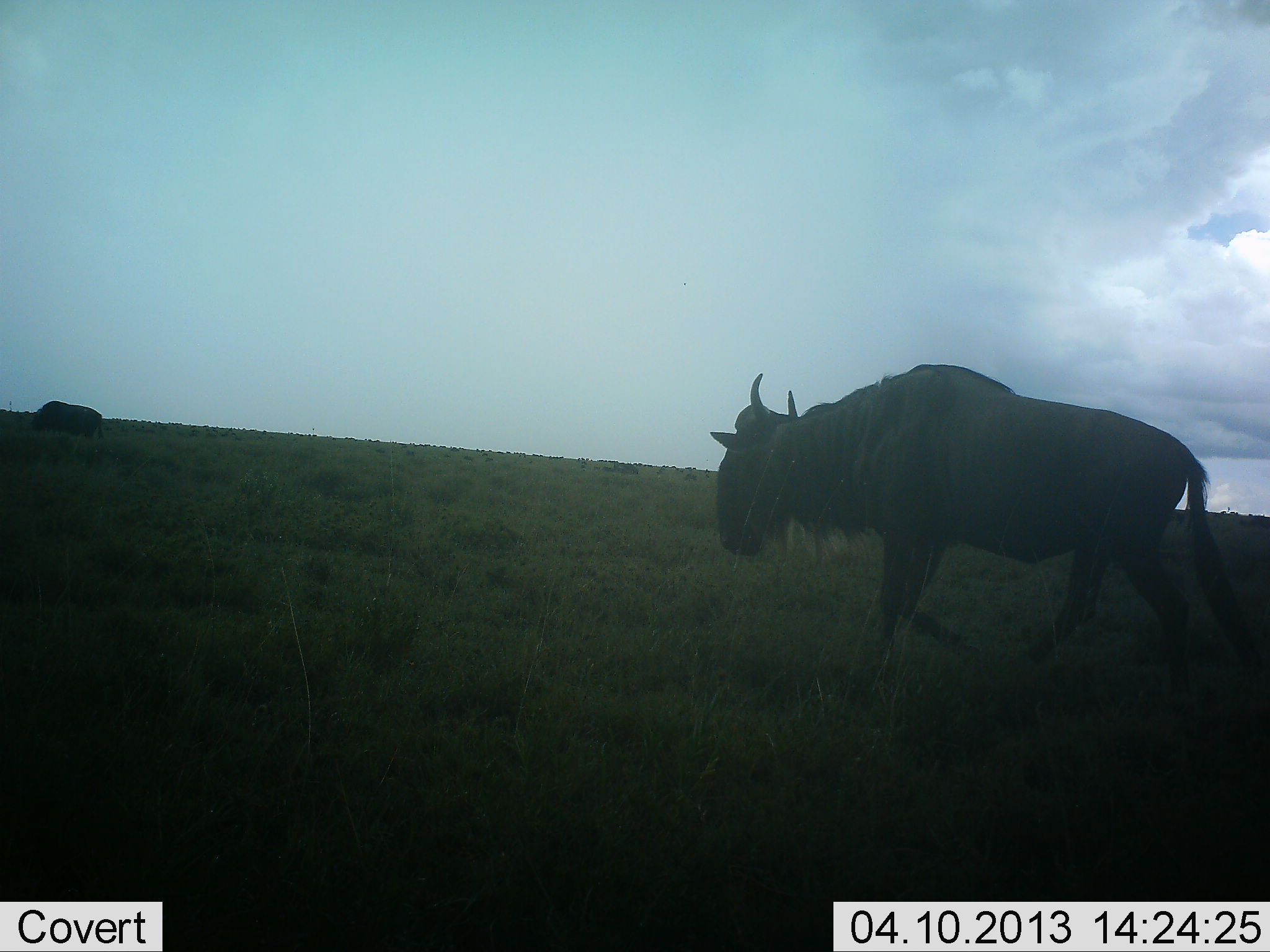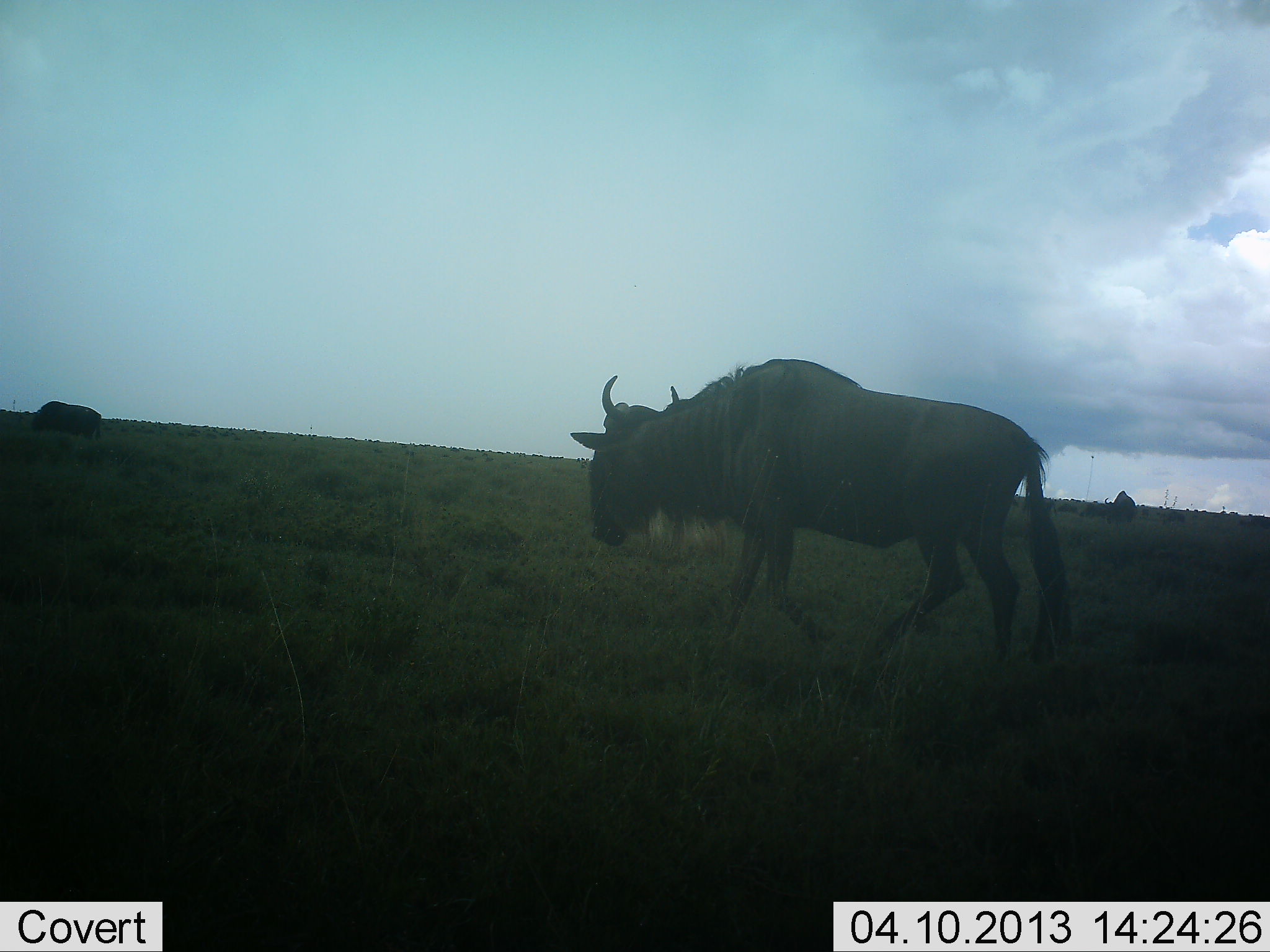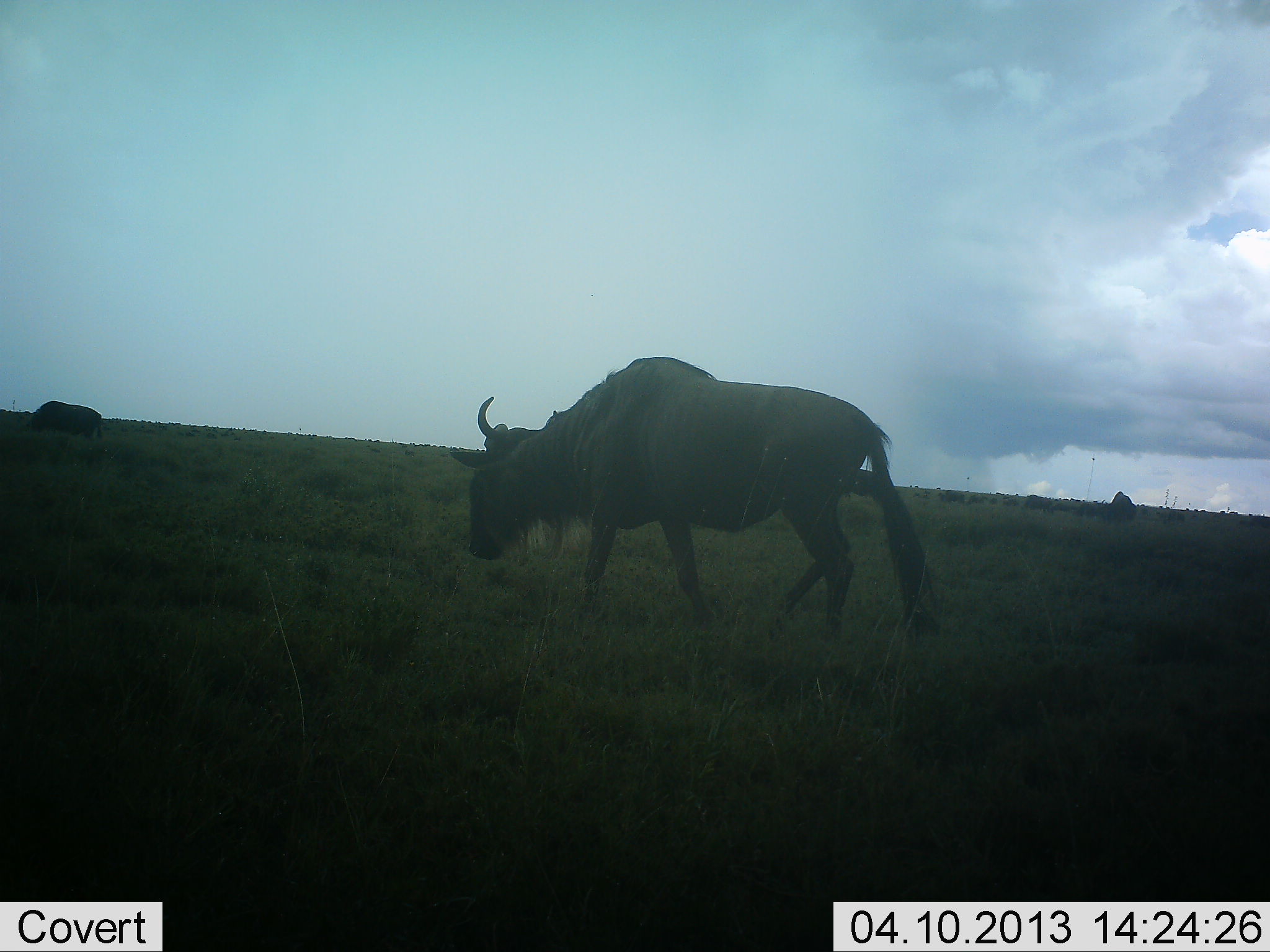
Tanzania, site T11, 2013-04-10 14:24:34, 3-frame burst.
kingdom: Animalia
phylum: Chordata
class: Mammalia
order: Artiodactyla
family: Bovidae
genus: Connochaetes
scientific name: Connochaetes taurinus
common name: blue wildebeest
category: wildebeest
Wildebeest (blue wildebeest) (Connochaetes taurinus), count 3. Behavior (volunteer vote fractions): standing 34%, resting 0%, moving 90%, interacting 3%. Young present (vote fraction): 0%. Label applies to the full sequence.